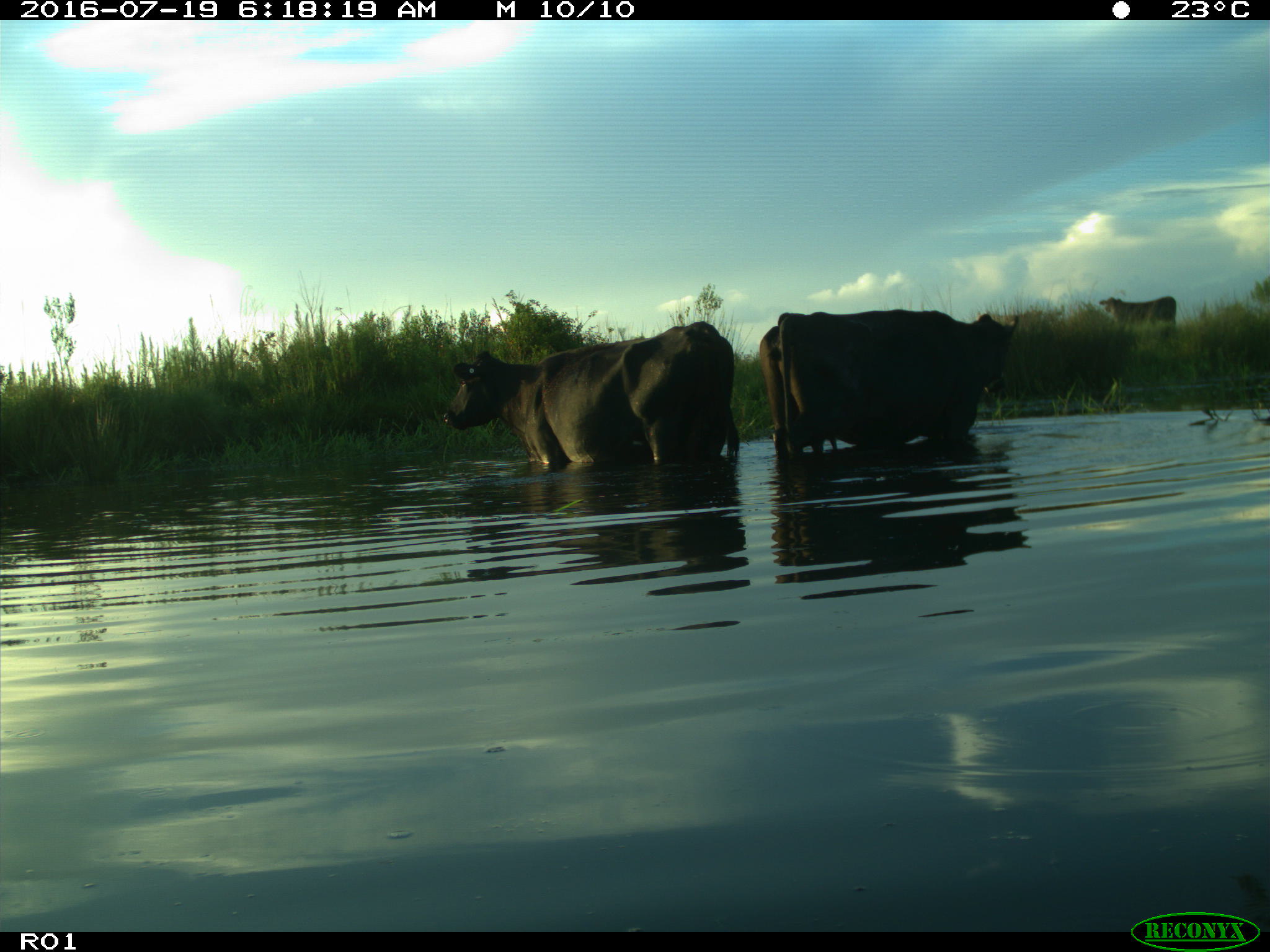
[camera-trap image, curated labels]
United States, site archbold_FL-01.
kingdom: Animalia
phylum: Chordata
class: Mammalia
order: Artiodactyla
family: Bovidae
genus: Bos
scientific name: Bos taurus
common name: domestic cow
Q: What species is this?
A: Bos taurus (domestic cow).